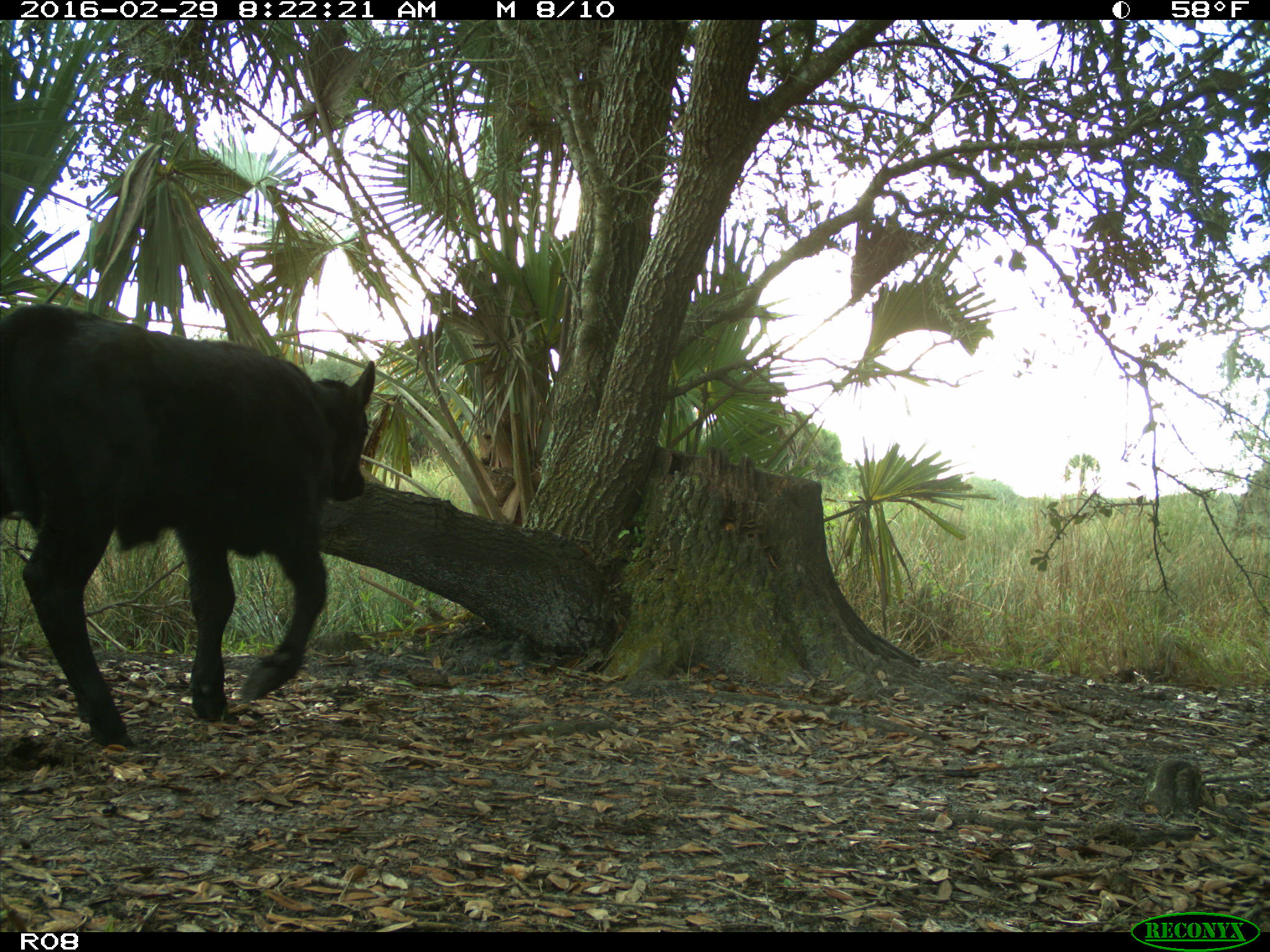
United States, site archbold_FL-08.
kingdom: Animalia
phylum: Chordata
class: Mammalia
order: Artiodactyla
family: Bovidae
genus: Bos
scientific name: Bos taurus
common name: domestic cow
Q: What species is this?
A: Bos taurus (domestic cow).